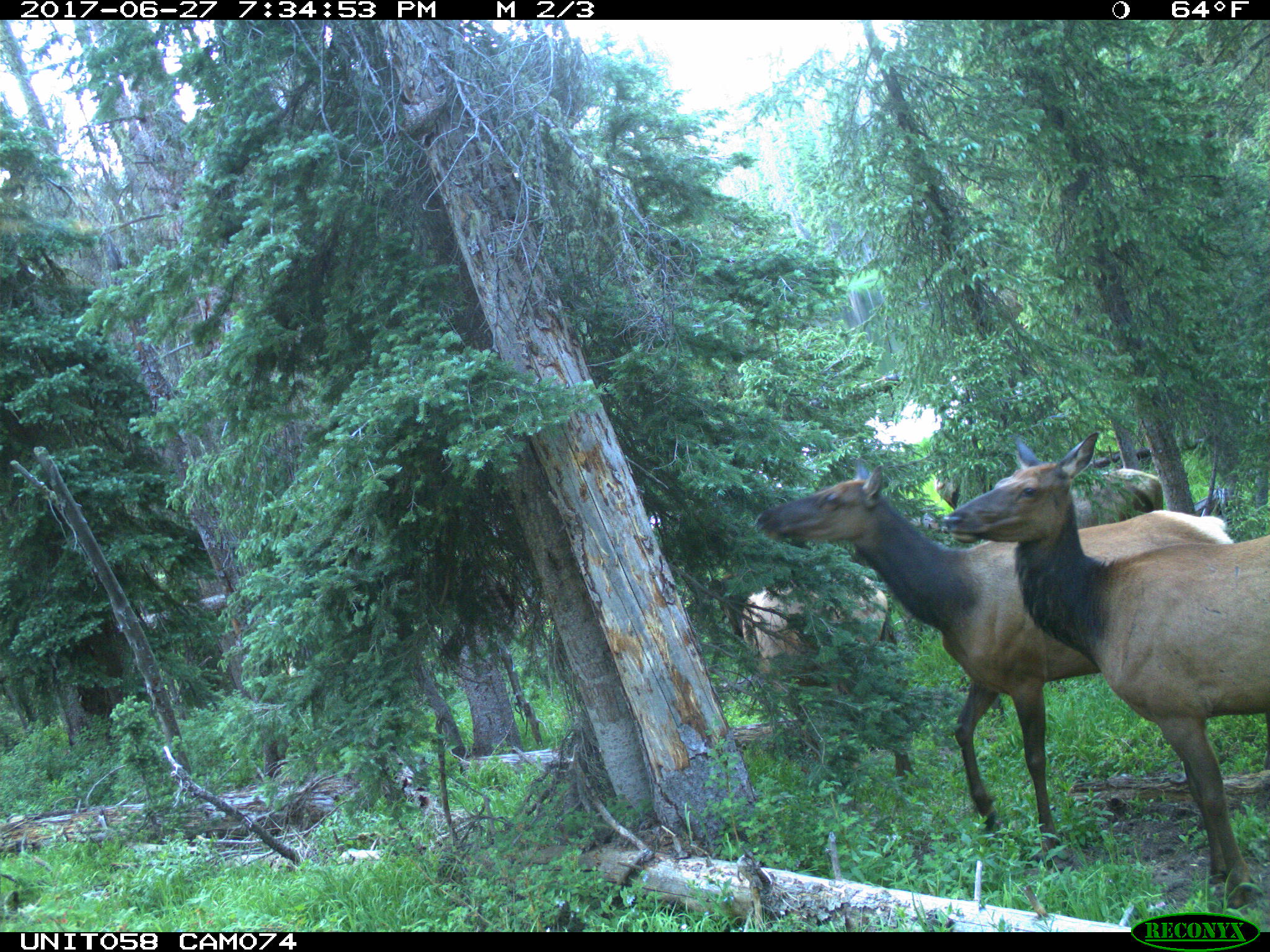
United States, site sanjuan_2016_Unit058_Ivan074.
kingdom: Animalia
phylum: Chordata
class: Mammalia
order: Artiodactyla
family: Cervidae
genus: Cervus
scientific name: Cervus elaphus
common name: red deer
Cervus elaphus (red deer).